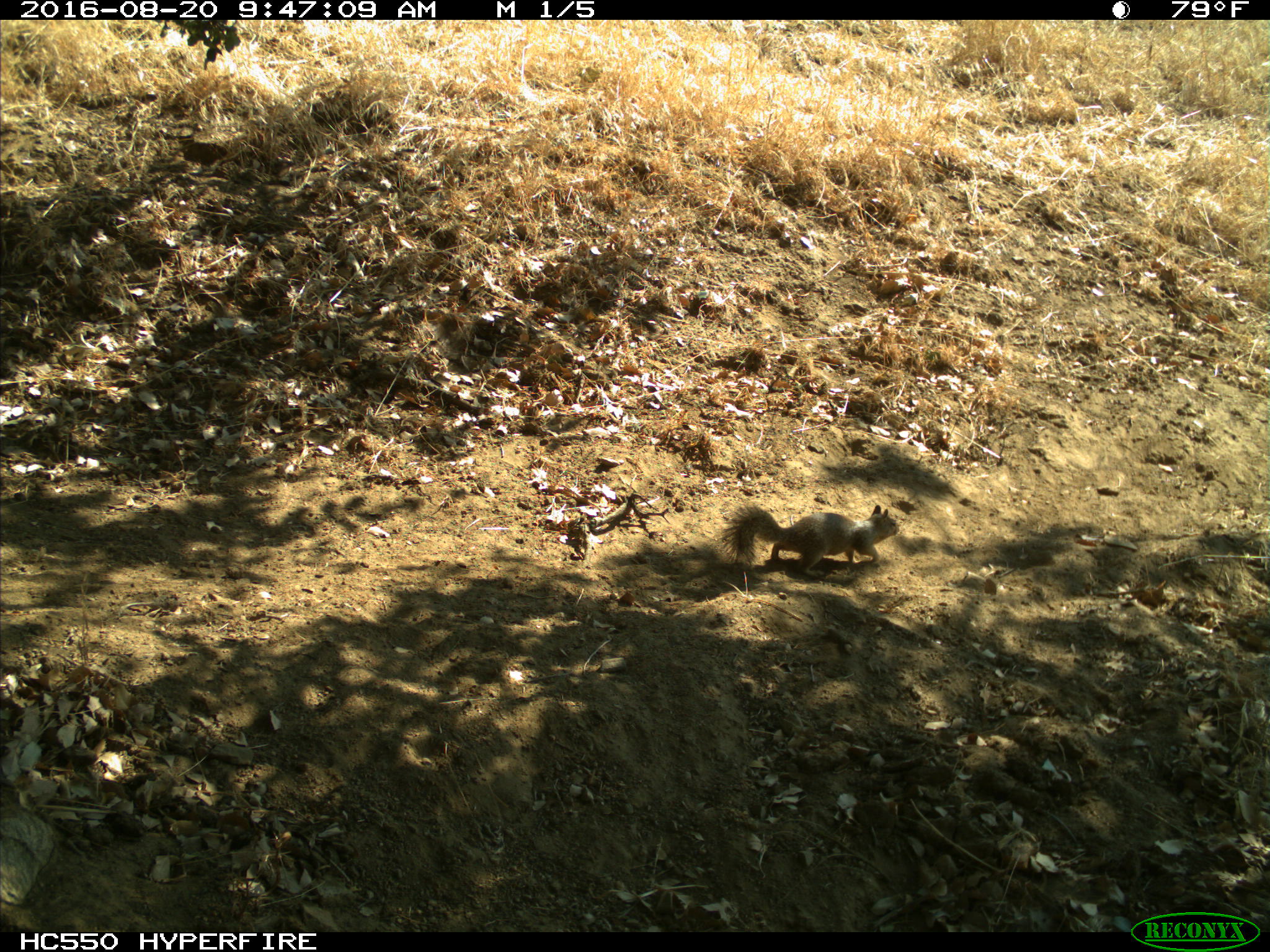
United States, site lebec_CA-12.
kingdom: Animalia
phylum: Chordata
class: Mammalia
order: Rodentia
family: Sciuridae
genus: Otospermophilus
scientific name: Otospermophilus beecheyi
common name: california ground squirrel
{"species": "Otospermophilus beecheyi (california ground squirrel)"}